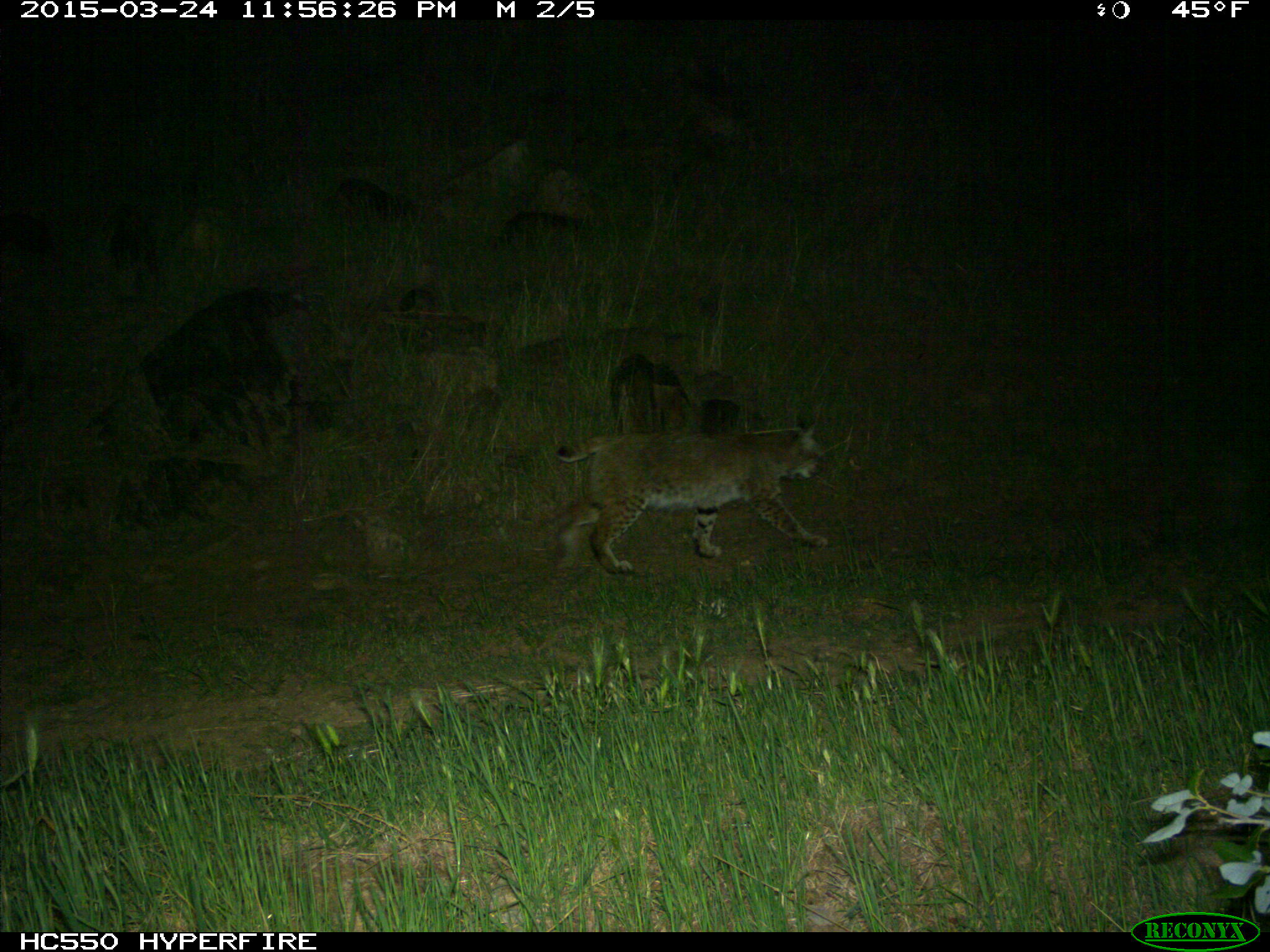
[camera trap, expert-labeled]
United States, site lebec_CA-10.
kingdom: Animalia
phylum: Chordata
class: Mammalia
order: Carnivora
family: Felidae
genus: Lynx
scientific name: Lynx rufus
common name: bobcat